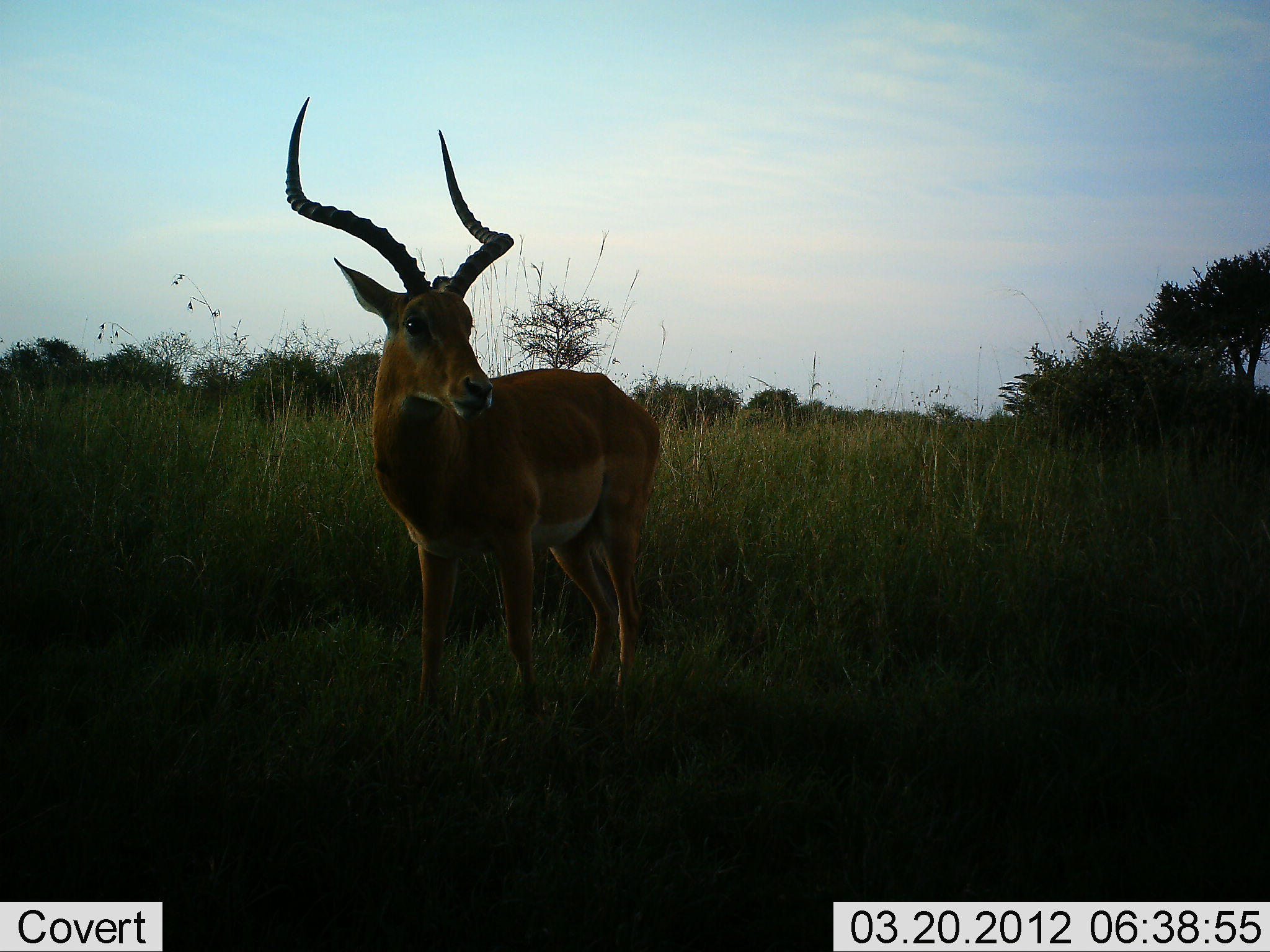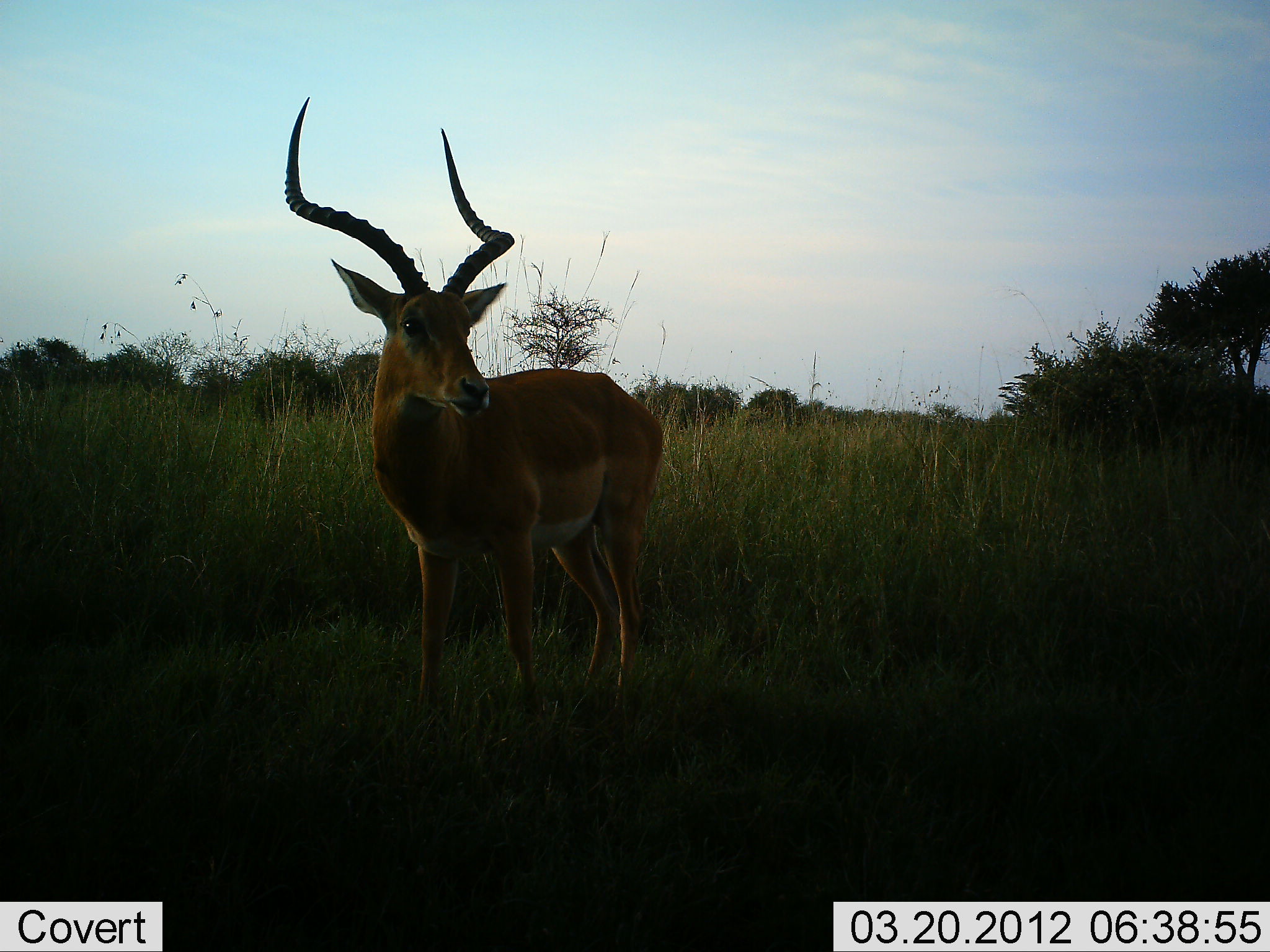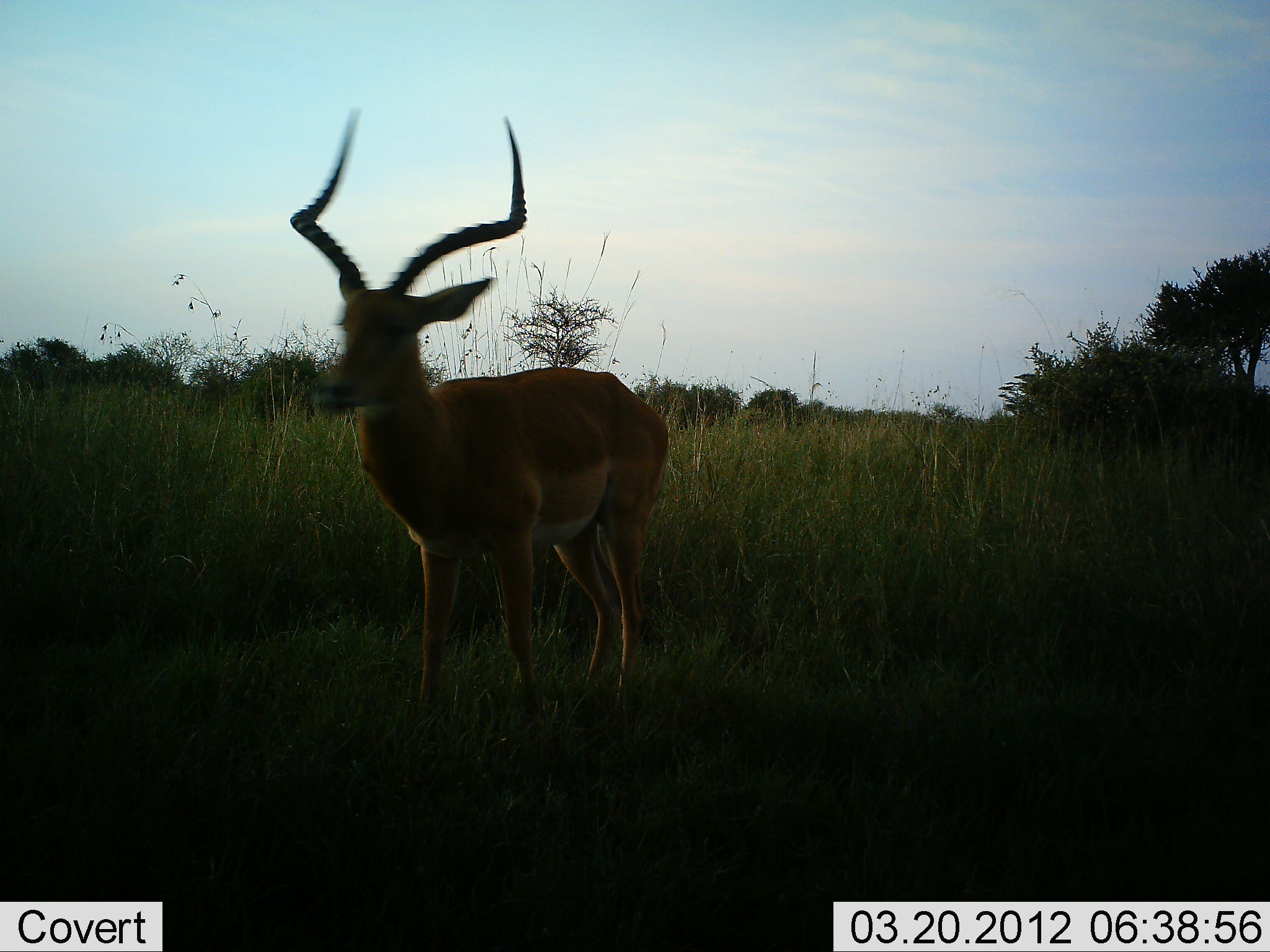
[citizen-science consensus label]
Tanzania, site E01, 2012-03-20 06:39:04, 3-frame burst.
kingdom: Animalia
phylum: Chordata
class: Mammalia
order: Artiodactyla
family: Bovidae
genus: Aepyceros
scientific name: Aepyceros melampus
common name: impala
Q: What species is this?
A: Impala (Aepyceros melampus).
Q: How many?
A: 1.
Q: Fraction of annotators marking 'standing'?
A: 96%.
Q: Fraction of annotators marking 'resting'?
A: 0%.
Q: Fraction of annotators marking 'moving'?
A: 0%.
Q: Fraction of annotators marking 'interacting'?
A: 0%.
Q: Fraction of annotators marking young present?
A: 0%.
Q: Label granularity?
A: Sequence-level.